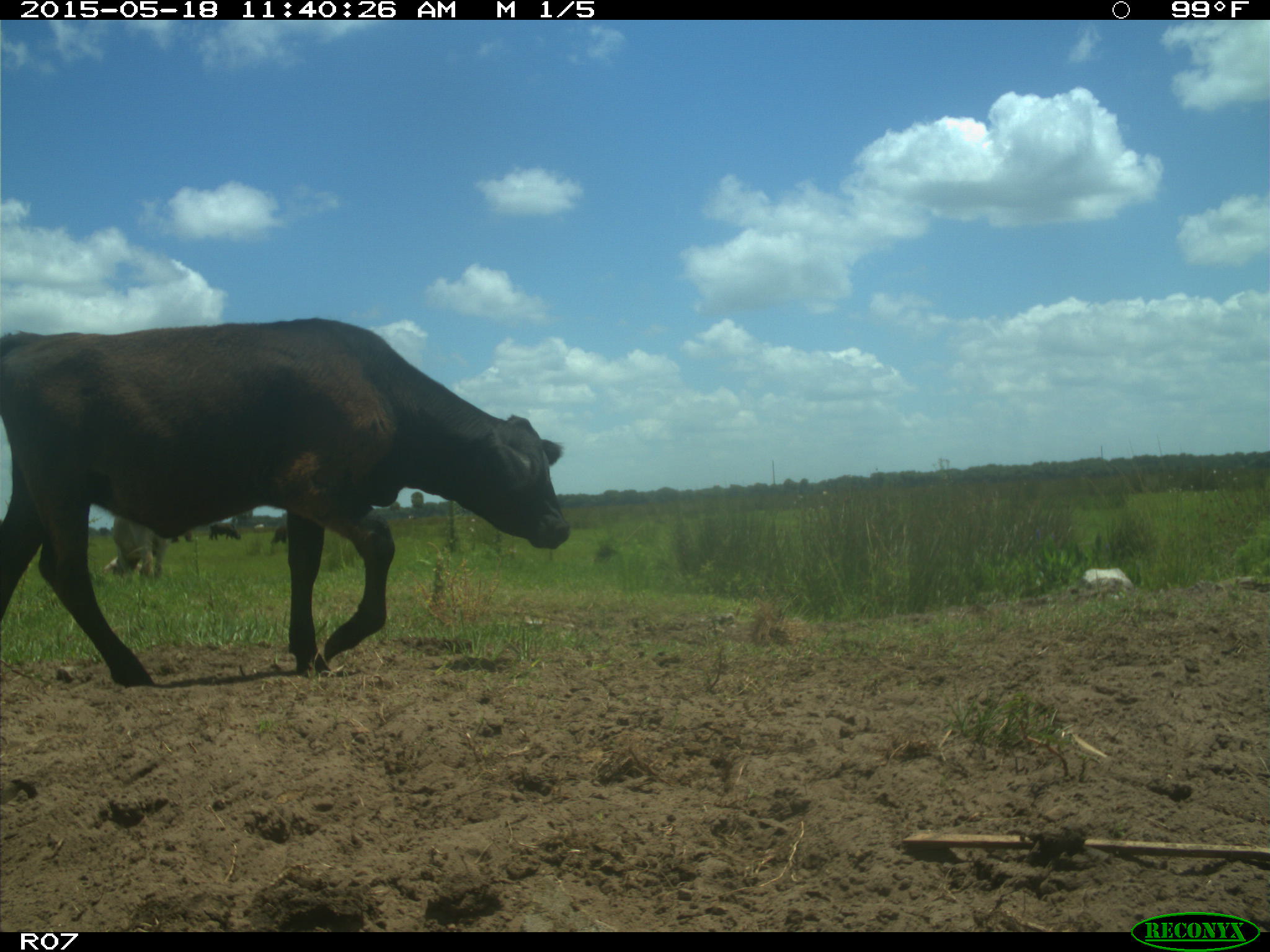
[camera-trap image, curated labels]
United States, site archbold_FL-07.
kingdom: Animalia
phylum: Chordata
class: Mammalia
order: Artiodactyla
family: Bovidae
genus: Bos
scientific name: Bos taurus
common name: domestic cow